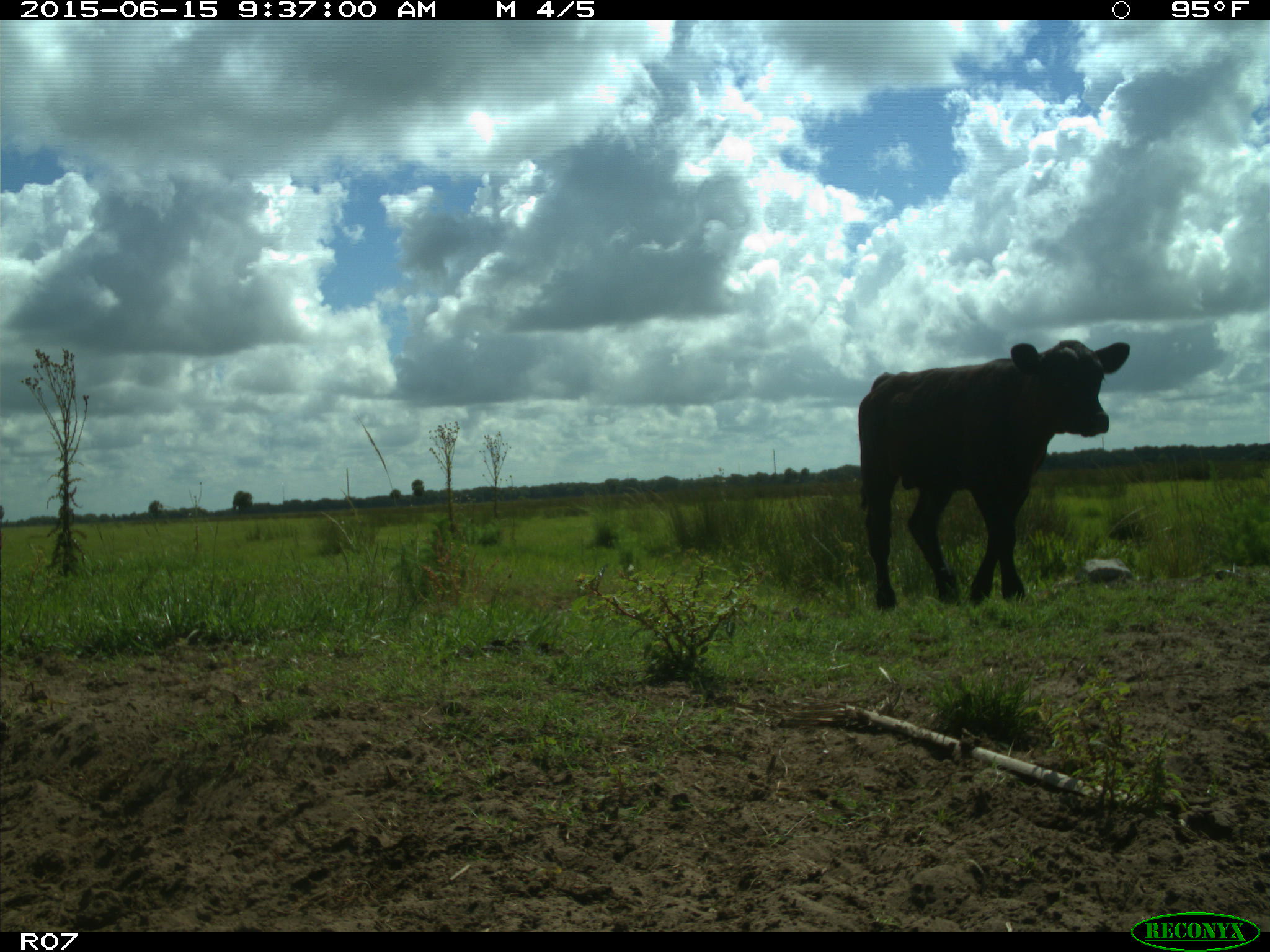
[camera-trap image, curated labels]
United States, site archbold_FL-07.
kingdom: Animalia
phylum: Chordata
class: Mammalia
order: Artiodactyla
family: Bovidae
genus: Bos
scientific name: Bos taurus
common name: domestic cow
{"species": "Bos taurus (domestic cow)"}